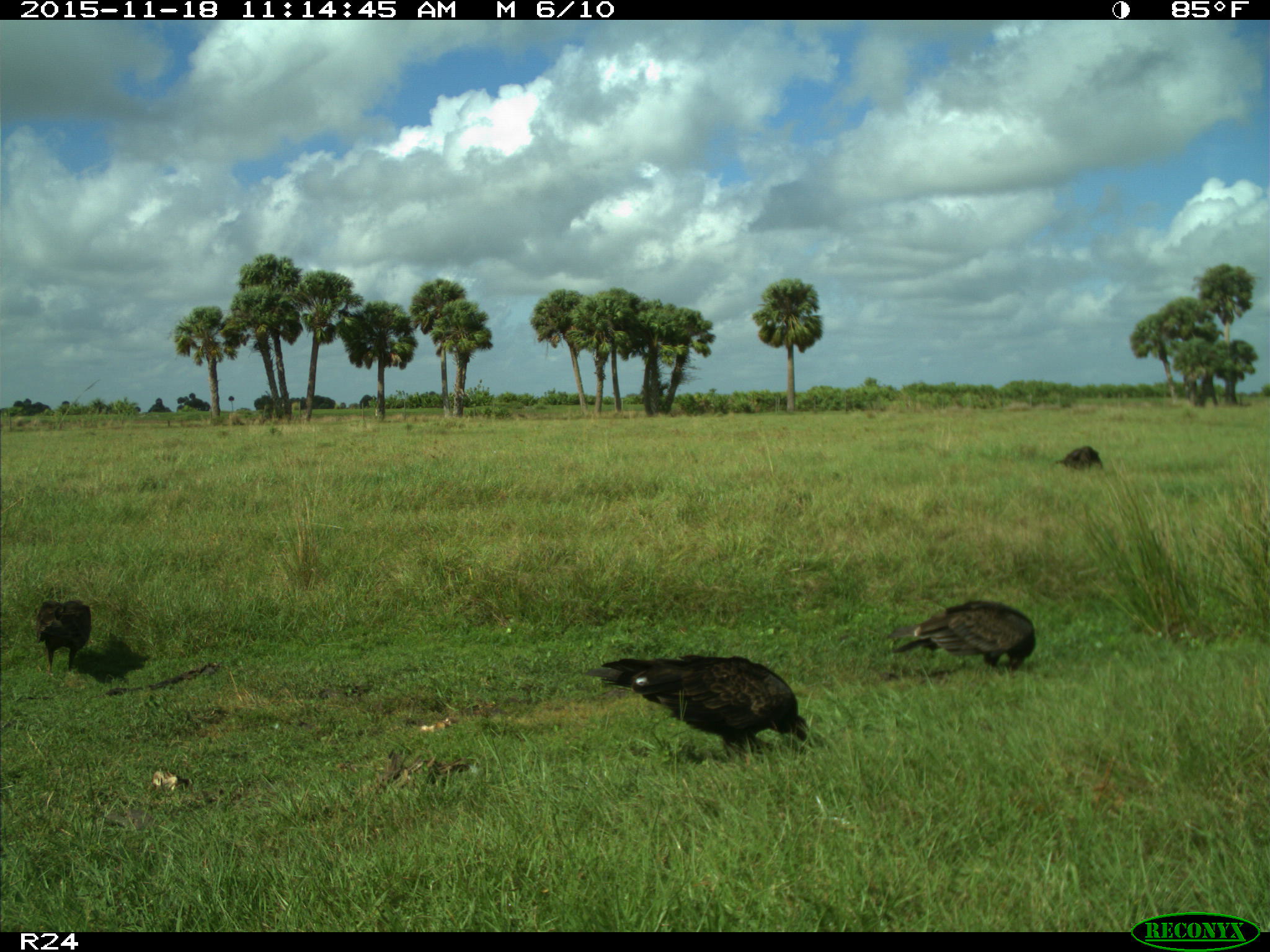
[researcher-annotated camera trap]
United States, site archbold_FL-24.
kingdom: Animalia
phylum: Chordata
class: Aves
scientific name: Aves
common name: birds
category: unidentified bird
Unidentified bird (birds) (Aves).